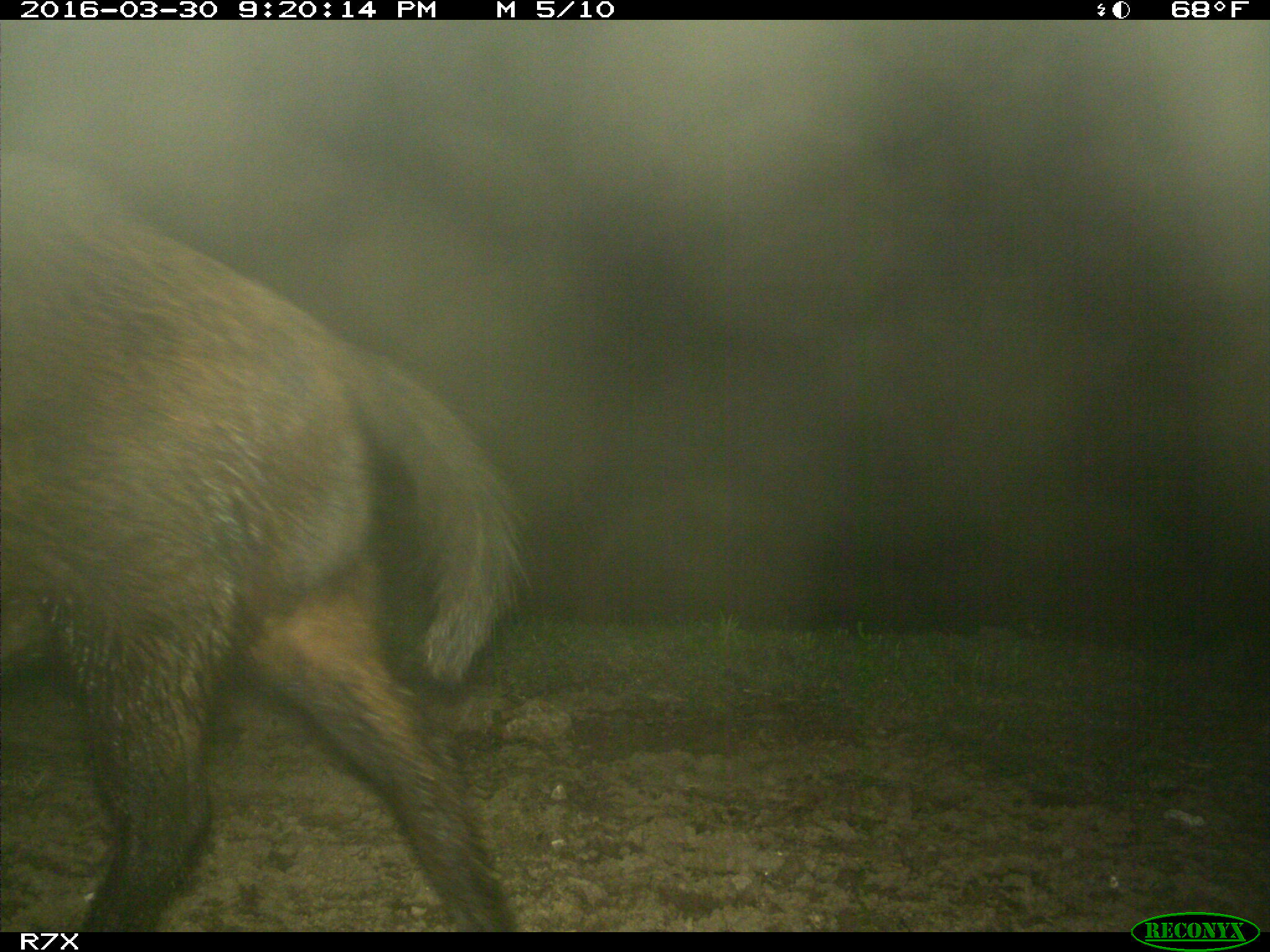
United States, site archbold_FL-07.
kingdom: Animalia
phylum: Chordata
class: Mammalia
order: Artiodactyla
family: Suidae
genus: Sus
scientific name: Sus scrofa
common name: wild boar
Sus scrofa (wild boar).